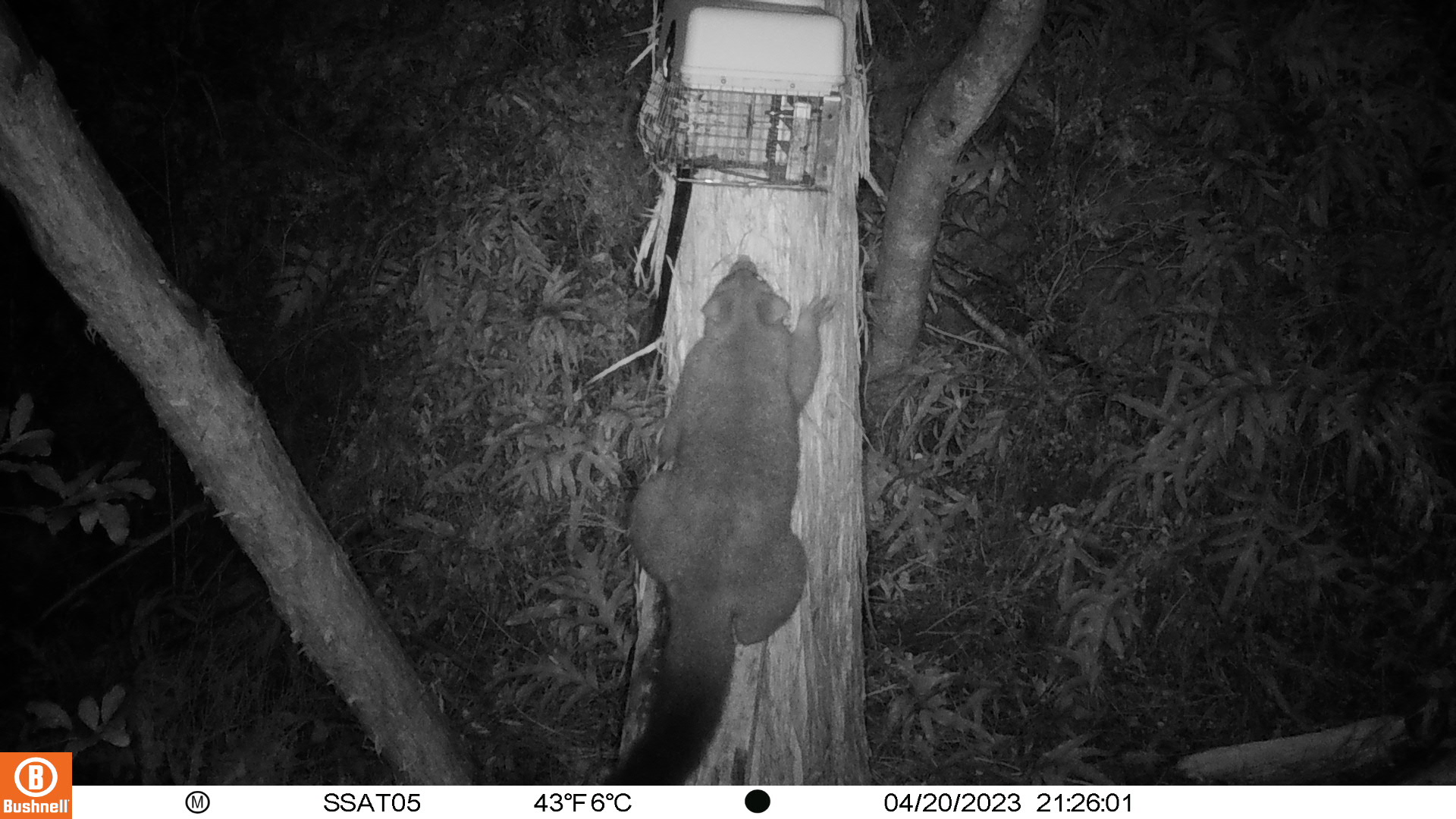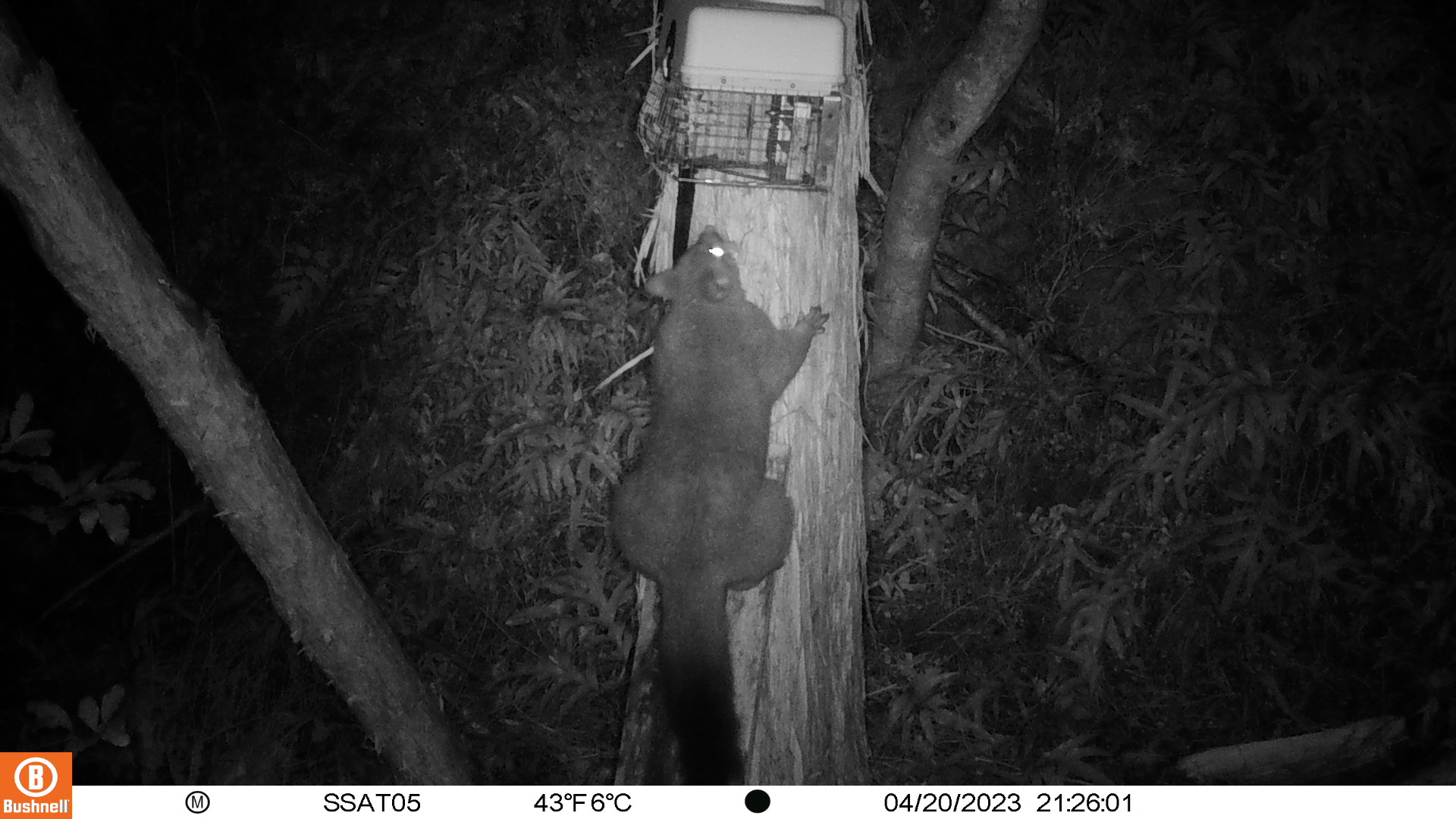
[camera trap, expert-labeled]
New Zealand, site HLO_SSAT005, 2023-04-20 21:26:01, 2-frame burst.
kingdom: Animalia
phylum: Chordata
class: Mammalia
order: Diprotodontia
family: Phalangeridae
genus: Trichosurus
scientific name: Trichosurus vulpecula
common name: common brushtail possum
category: possum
Possum (common brushtail possum) (Trichosurus vulpecula).